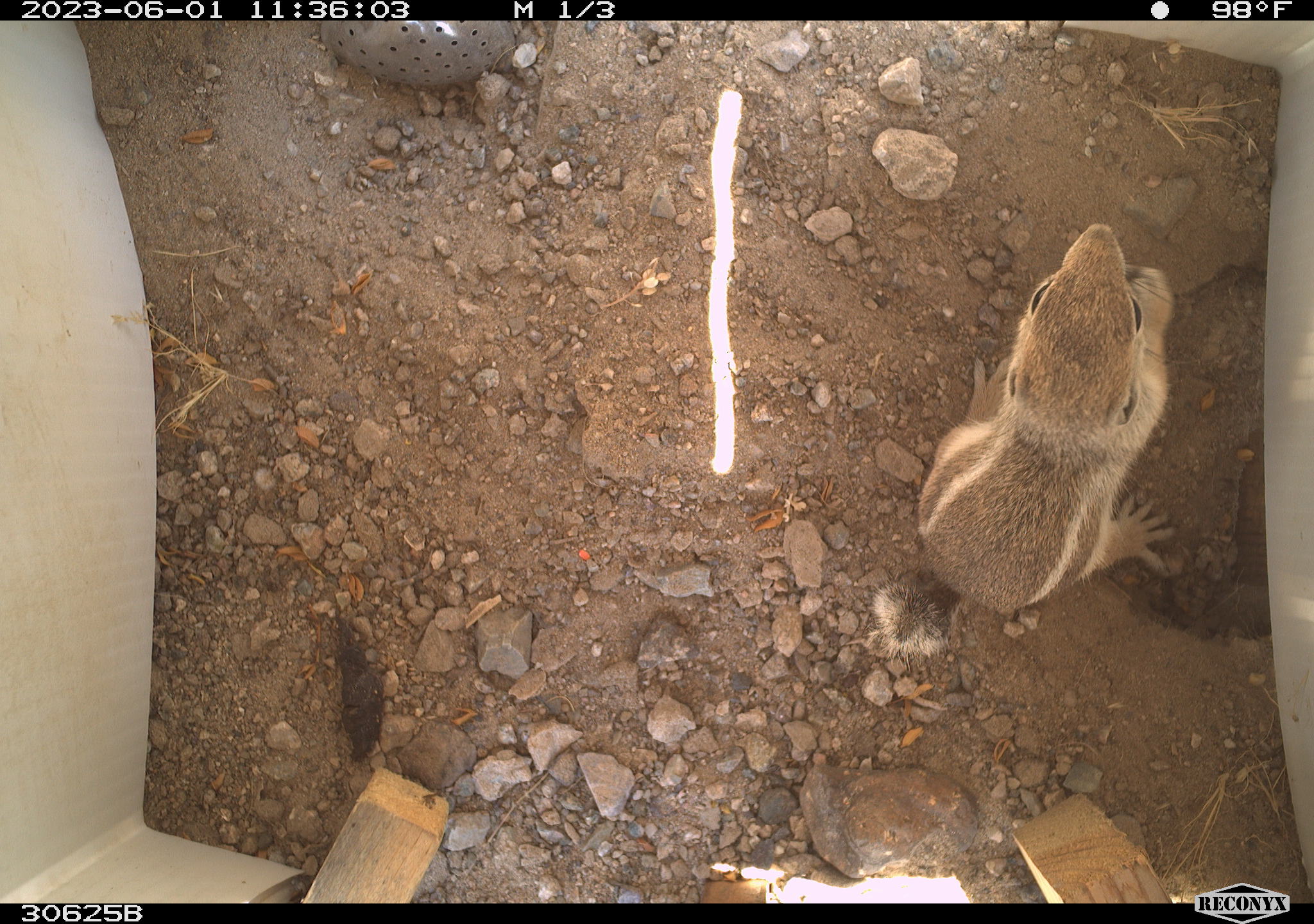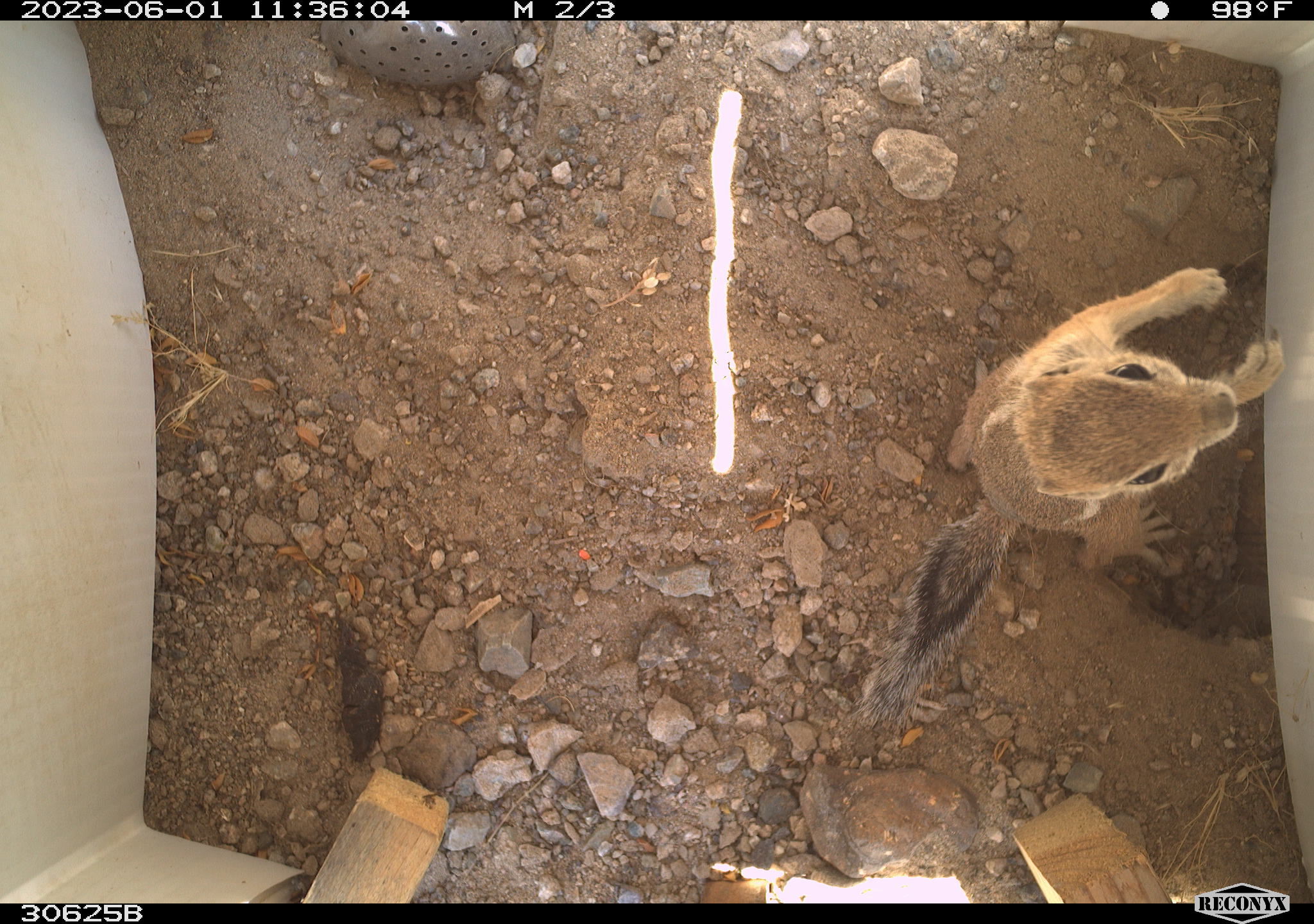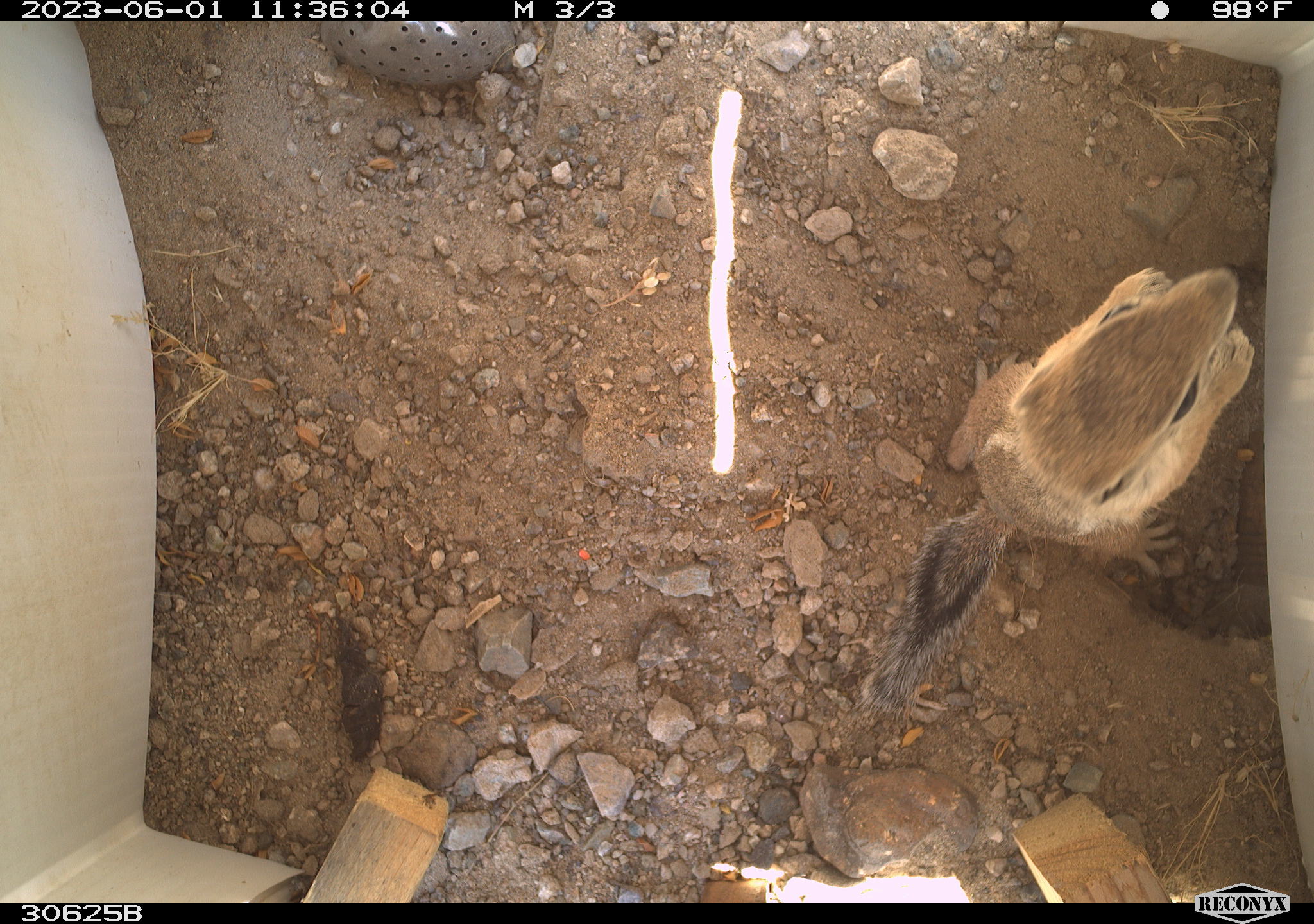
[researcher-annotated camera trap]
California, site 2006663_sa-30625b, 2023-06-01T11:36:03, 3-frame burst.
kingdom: Animalia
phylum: Chordata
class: Mammalia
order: Rodentia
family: Sciuridae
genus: Ammospermophilus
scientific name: Ammospermophilus leucurus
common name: white-tailed antelope squirrel